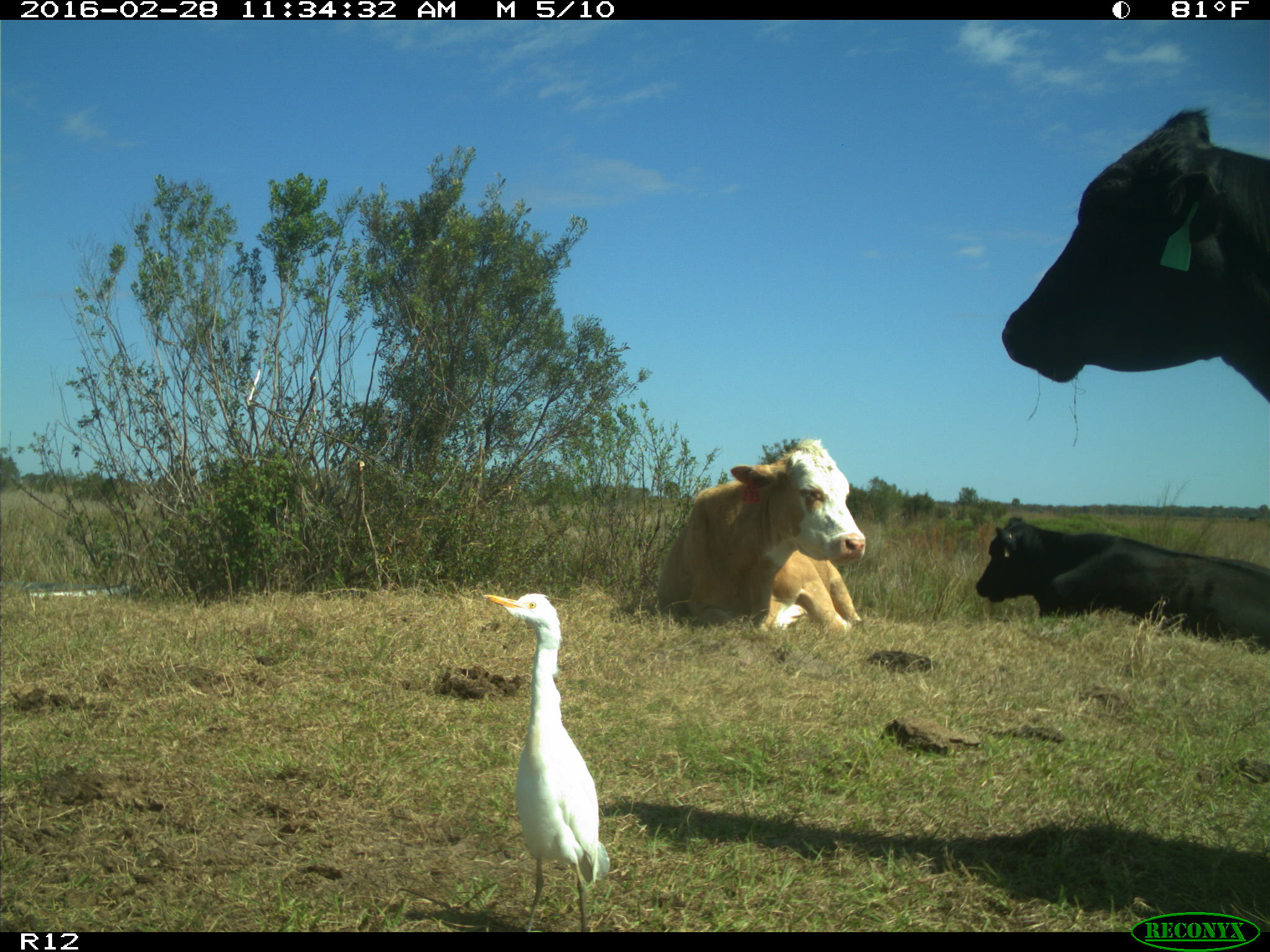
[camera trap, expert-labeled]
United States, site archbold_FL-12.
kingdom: Animalia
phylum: Chordata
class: Mammalia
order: Artiodactyla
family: Bovidae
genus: Bos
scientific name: Bos taurus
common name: domestic cow